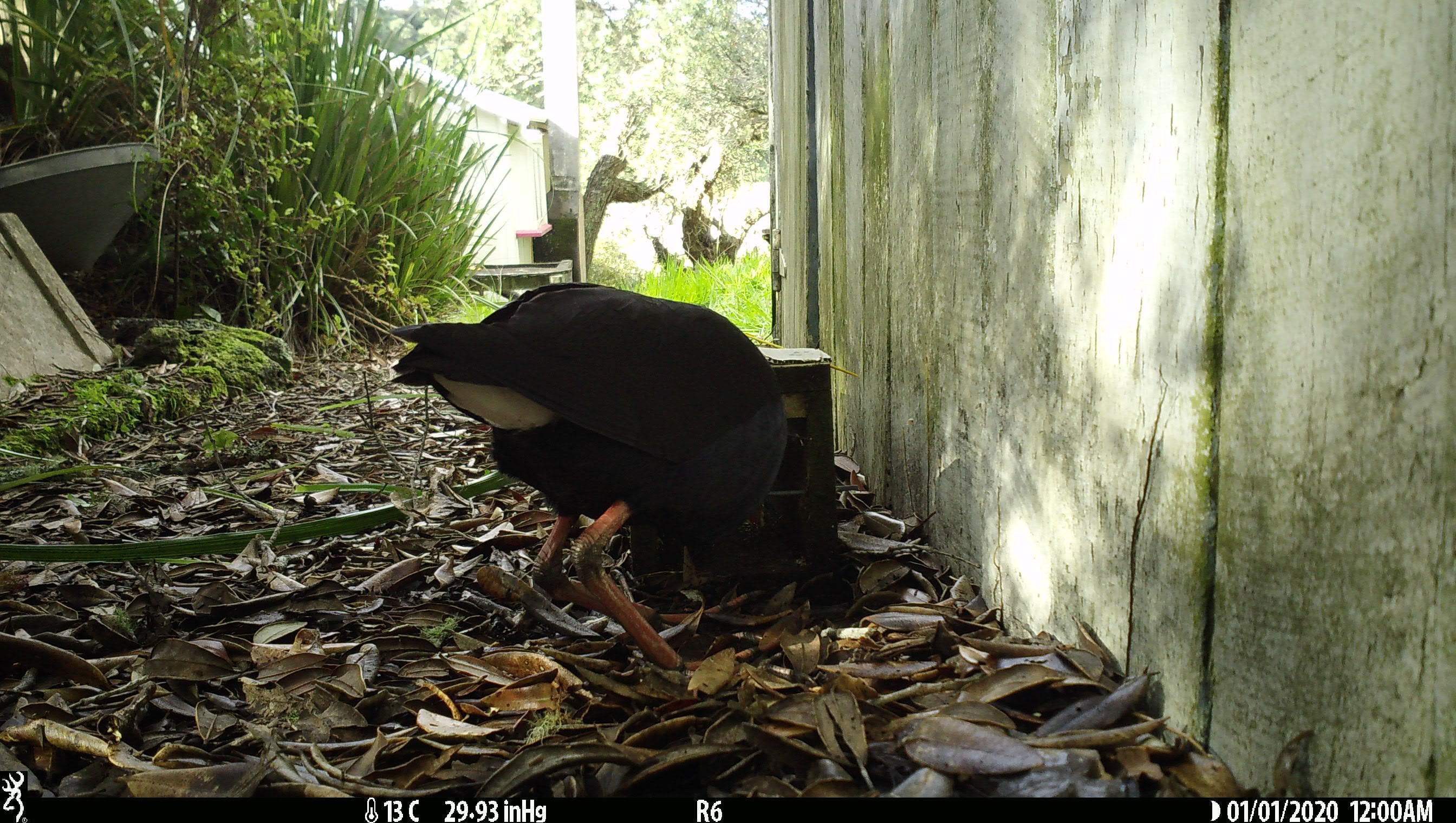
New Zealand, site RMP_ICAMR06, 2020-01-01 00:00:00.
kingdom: Animalia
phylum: Chordata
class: Aves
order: Gruiformes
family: Rallidae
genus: Porphyrio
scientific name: Porphyrio melanotus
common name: australasian swamphen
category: pukeko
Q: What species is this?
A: Pukeko (australasian swamphen) (Porphyrio melanotus).